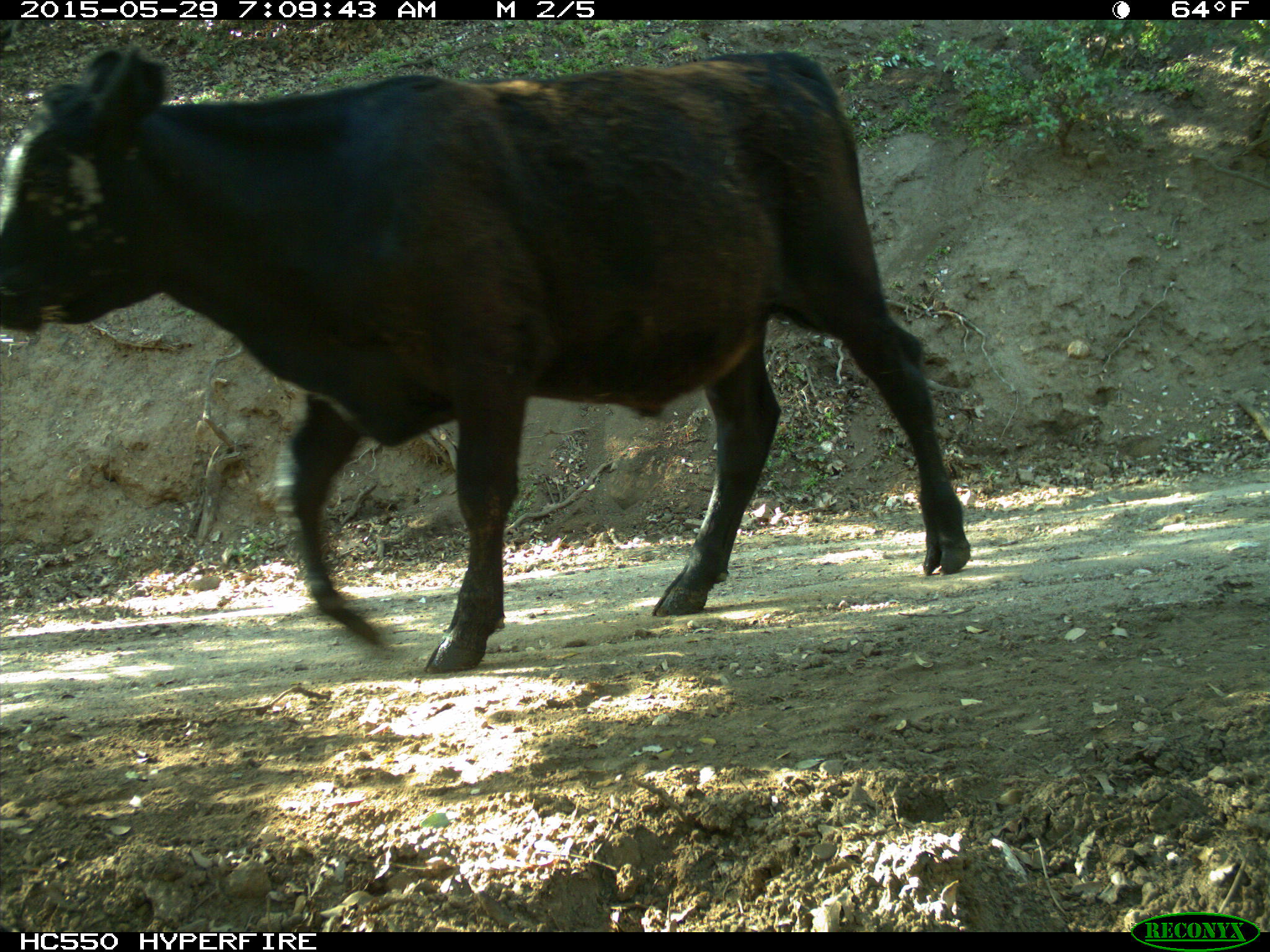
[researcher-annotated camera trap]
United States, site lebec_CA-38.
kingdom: Animalia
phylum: Chordata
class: Mammalia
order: Artiodactyla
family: Bovidae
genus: Bos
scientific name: Bos taurus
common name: domestic cow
Bos taurus (domestic cow).